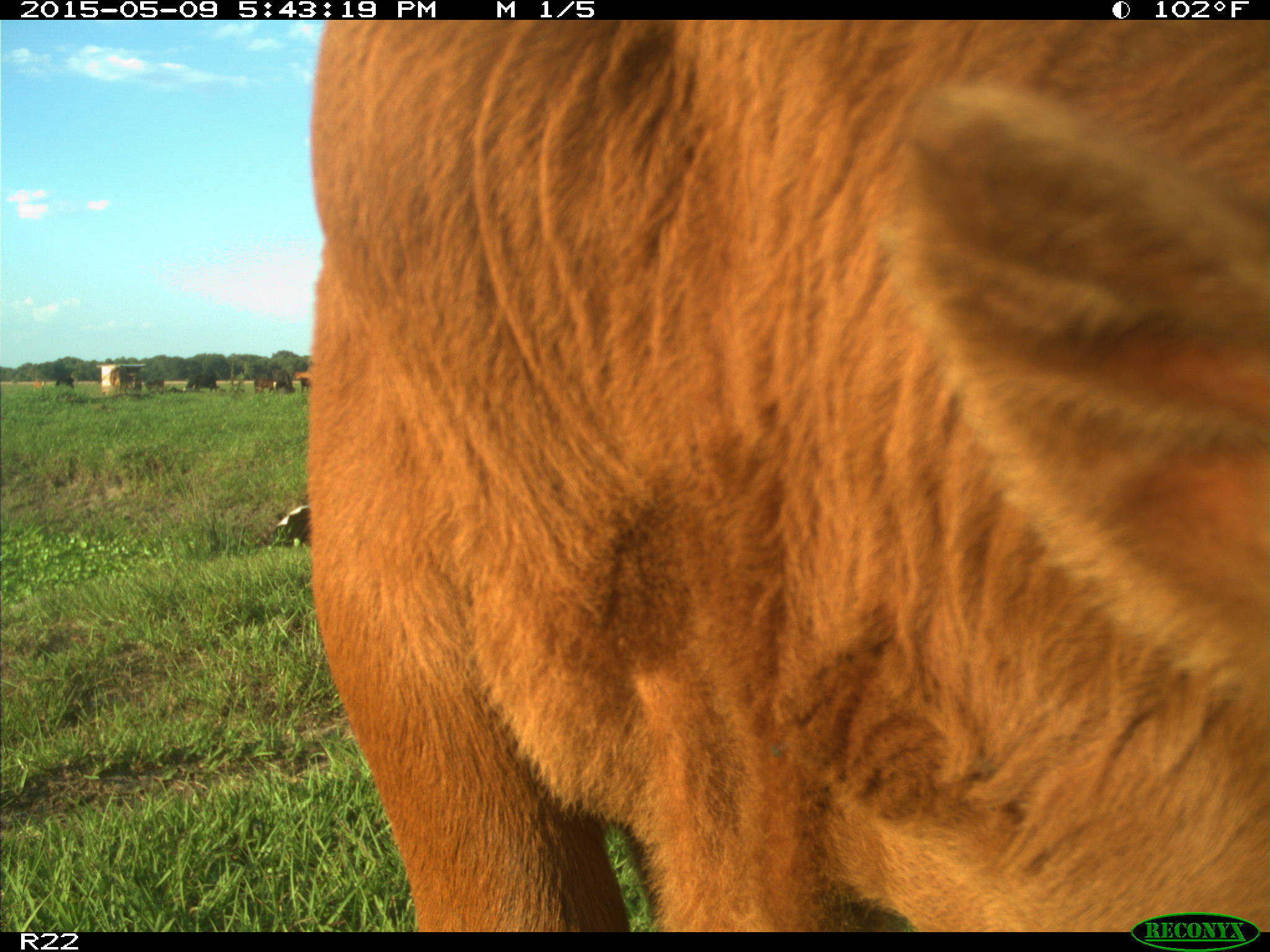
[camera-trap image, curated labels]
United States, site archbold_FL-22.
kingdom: Animalia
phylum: Chordata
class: Mammalia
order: Artiodactyla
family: Bovidae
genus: Bos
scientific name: Bos taurus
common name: domestic cow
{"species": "Bos taurus (domestic cow)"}